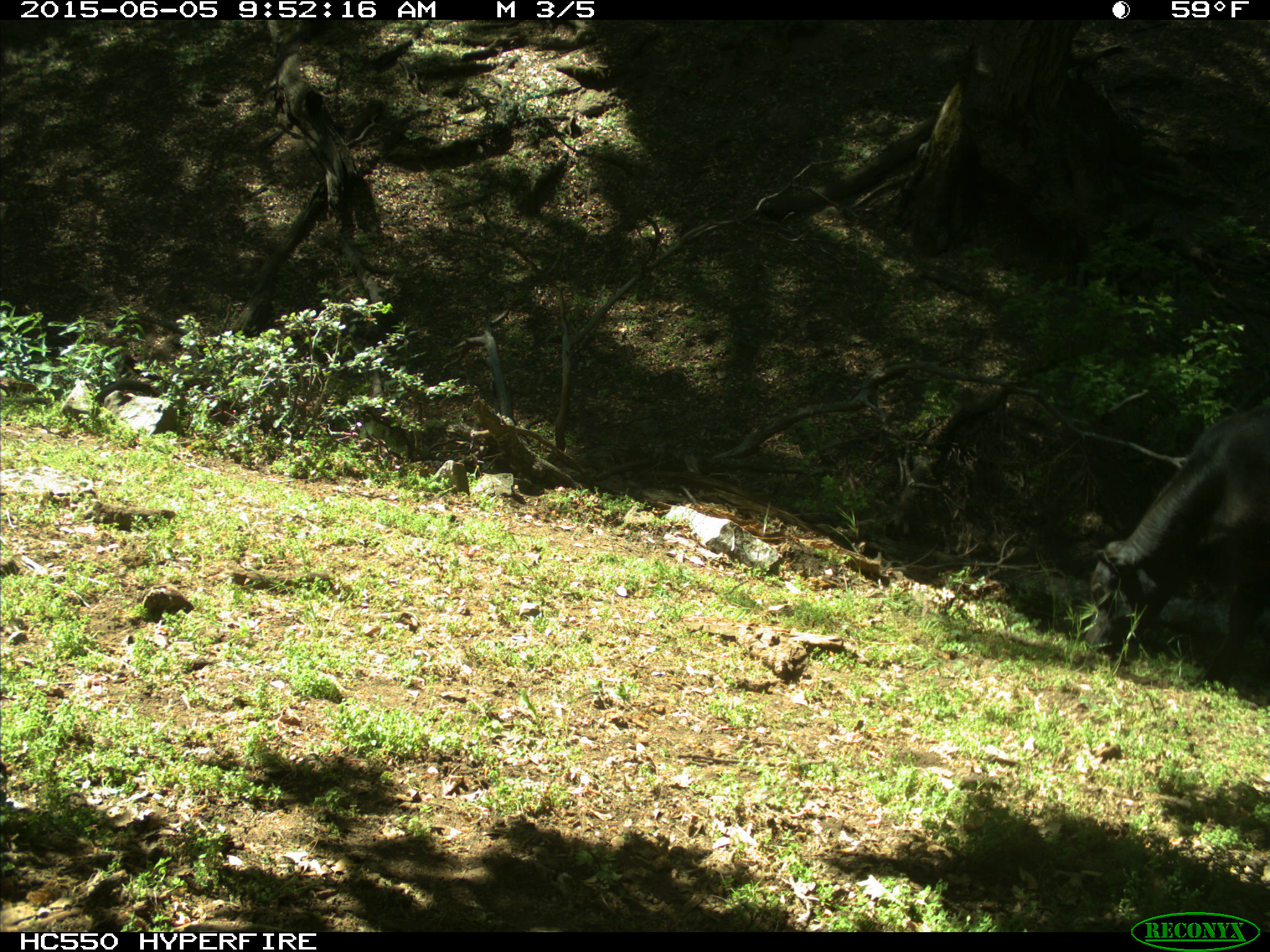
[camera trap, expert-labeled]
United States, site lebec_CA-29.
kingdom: Animalia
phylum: Chordata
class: Mammalia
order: Artiodactyla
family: Bovidae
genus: Bos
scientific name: Bos taurus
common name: domestic cow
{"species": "Bos taurus (domestic cow)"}